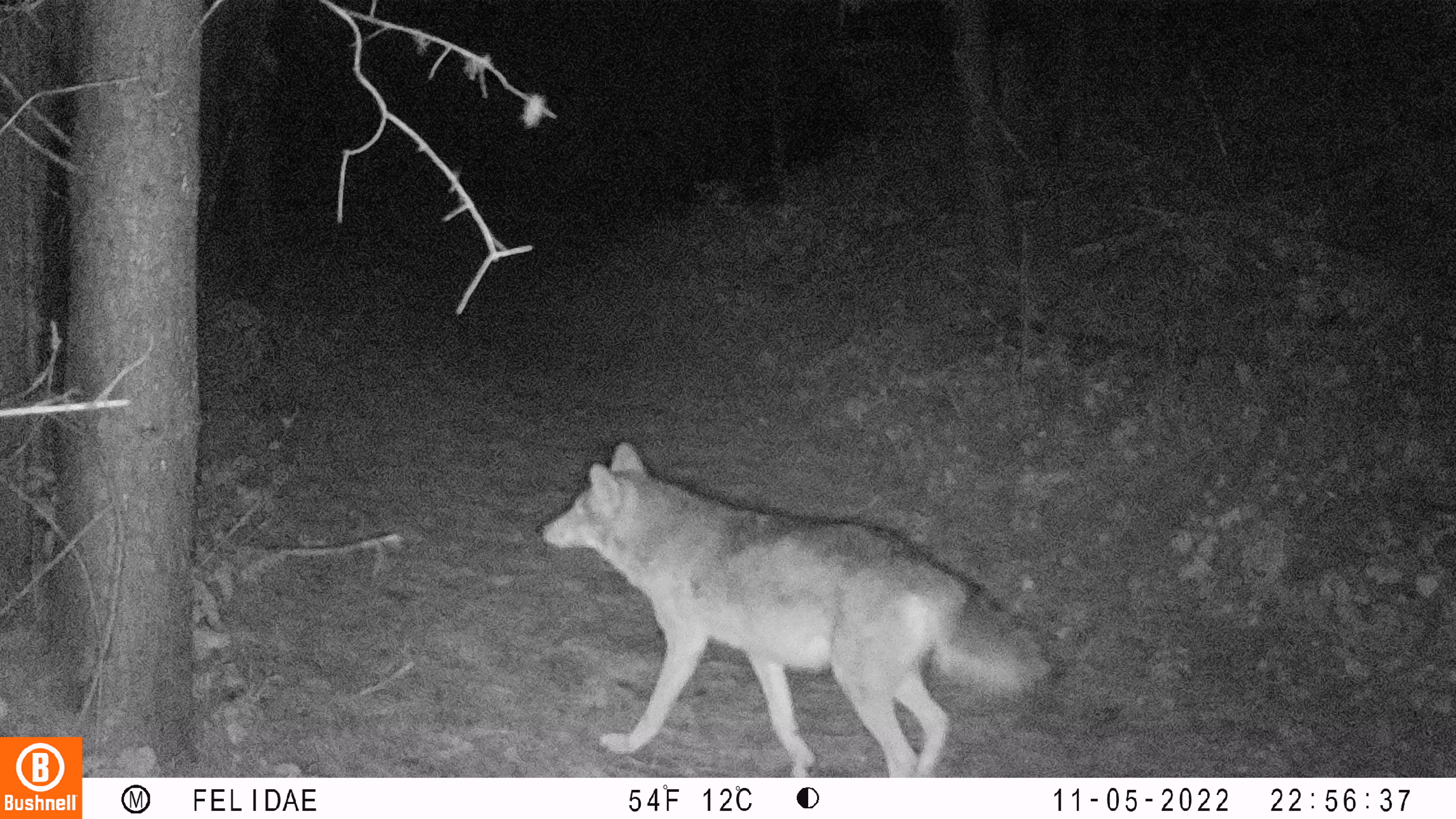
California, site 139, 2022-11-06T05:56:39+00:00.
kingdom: Animalia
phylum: Chordata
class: Mammalia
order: Carnivora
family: Canidae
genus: Canis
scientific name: Canis latrans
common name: coyote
Coyote (Canis latrans).